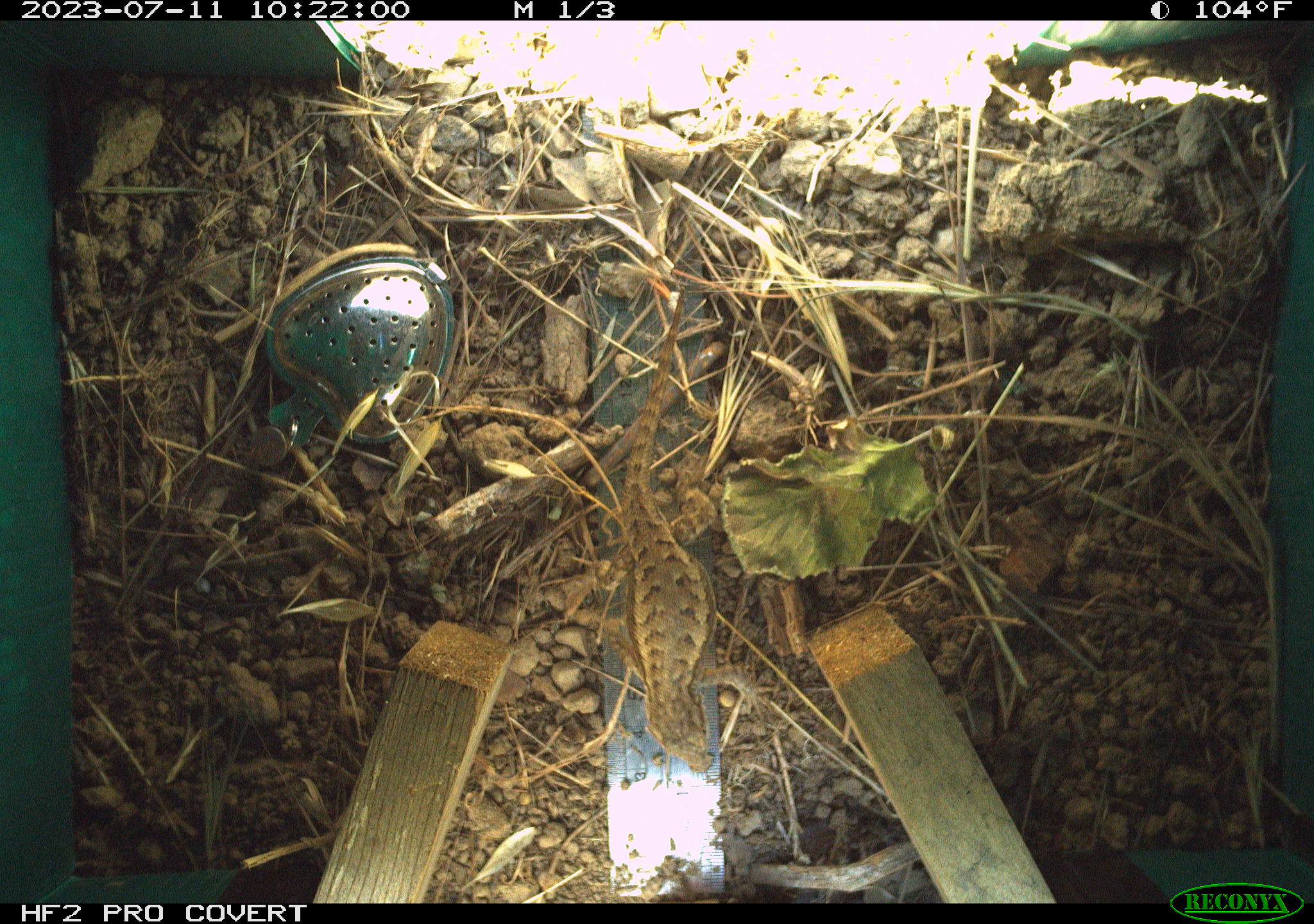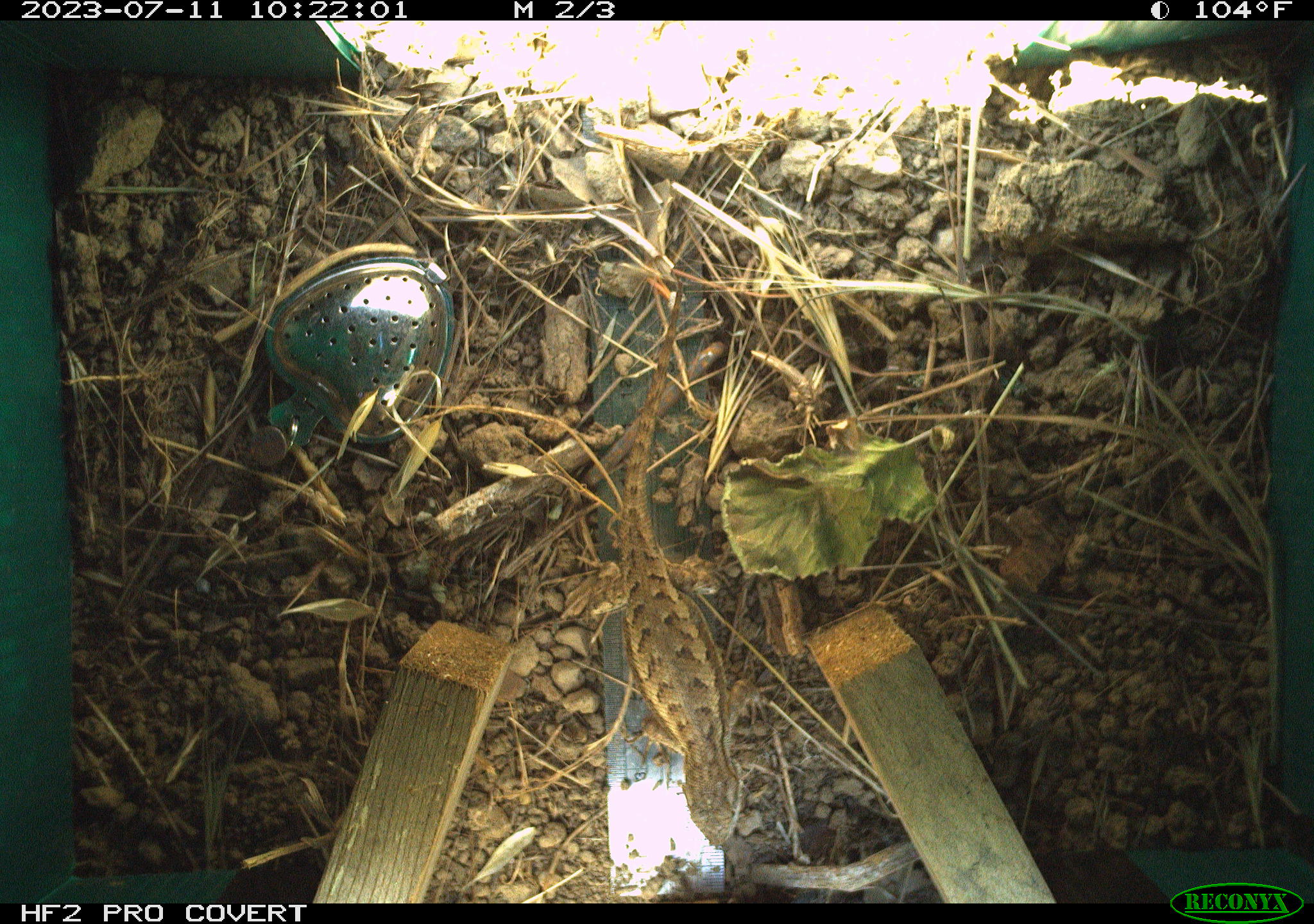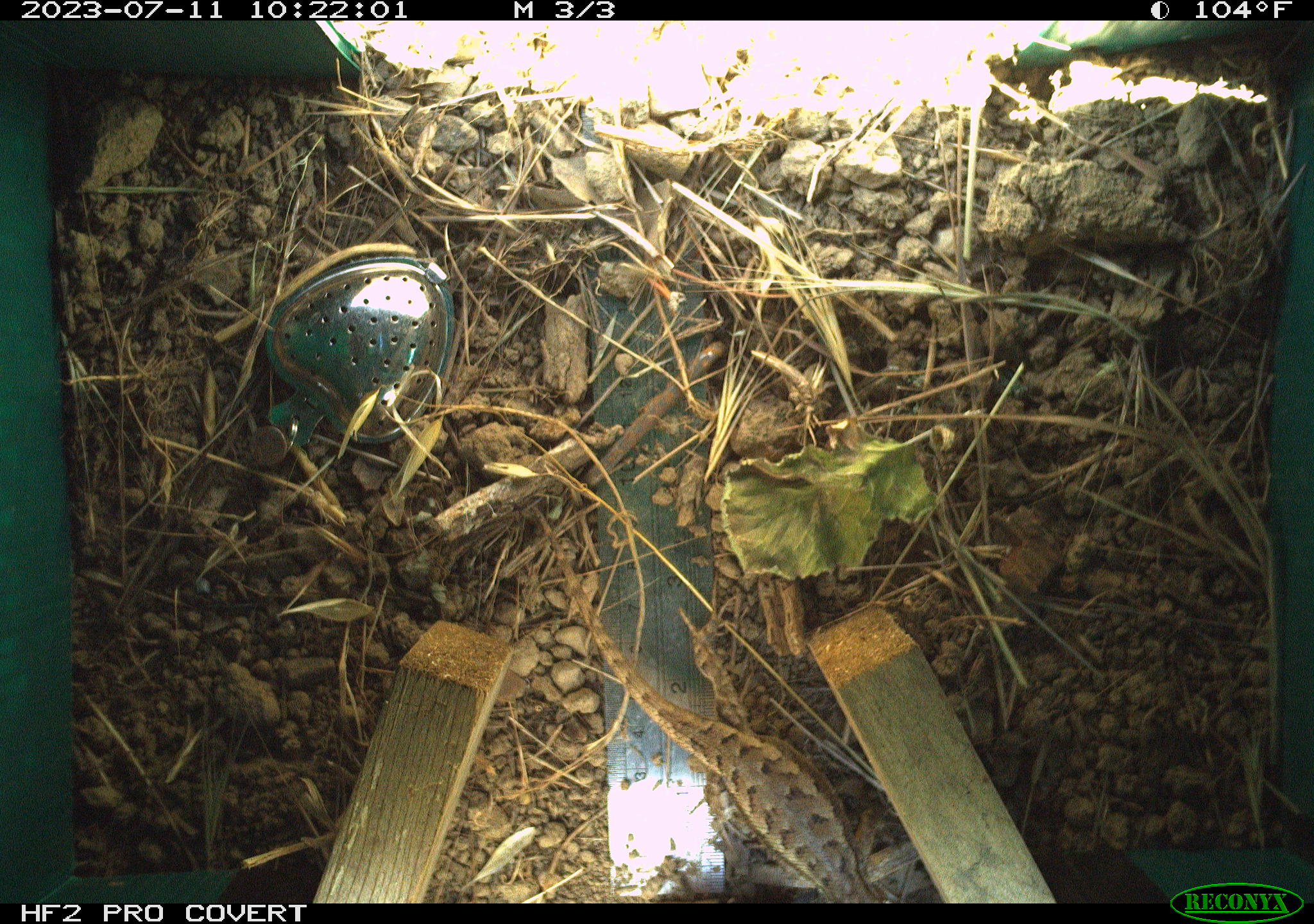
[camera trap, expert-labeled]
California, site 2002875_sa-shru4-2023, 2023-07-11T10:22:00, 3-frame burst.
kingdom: Animalia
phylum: Chordata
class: Reptilia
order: Squamata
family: Phrynosomatidae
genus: Sceloporus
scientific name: Sceloporus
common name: spiny lizards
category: sceloporus species